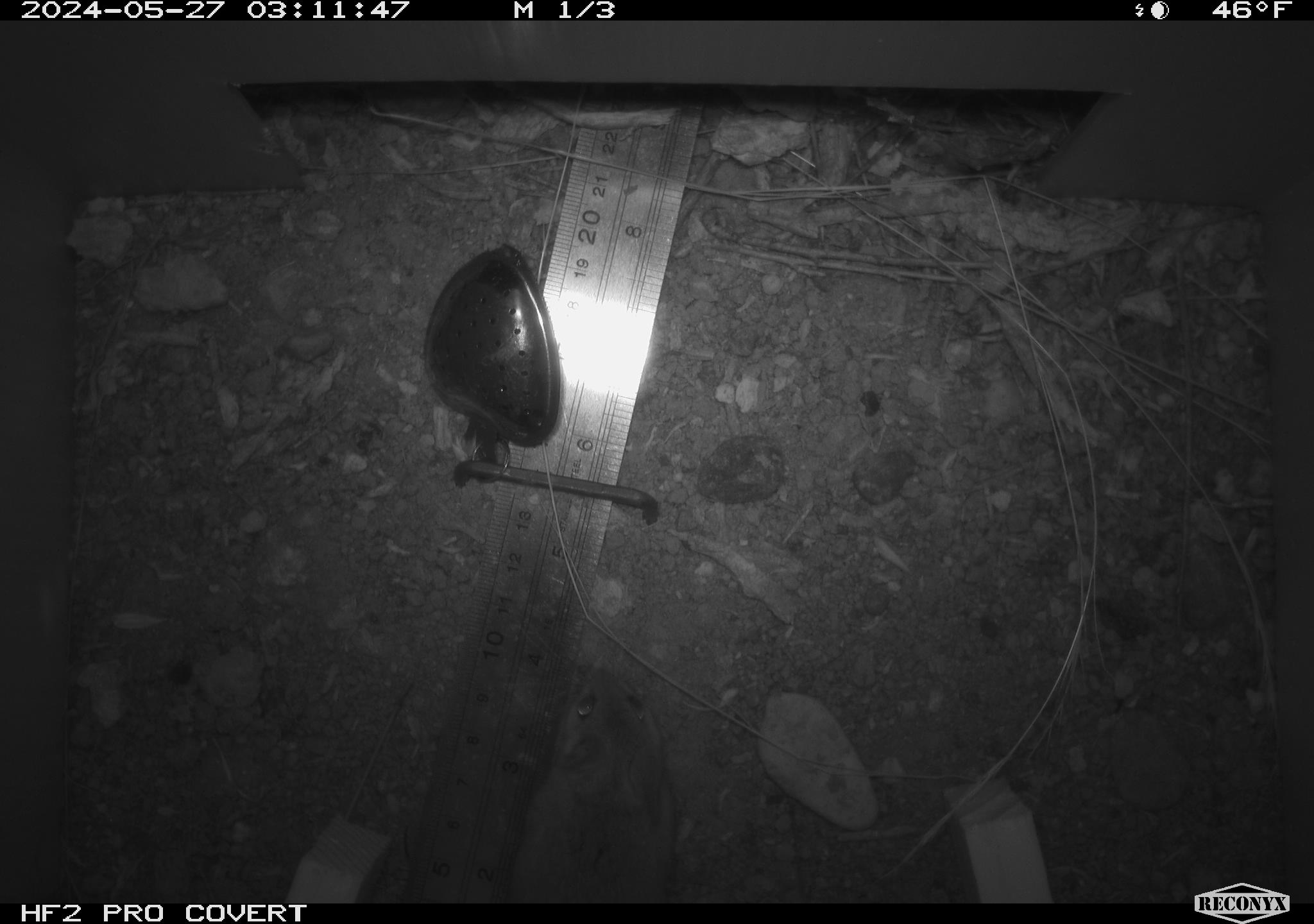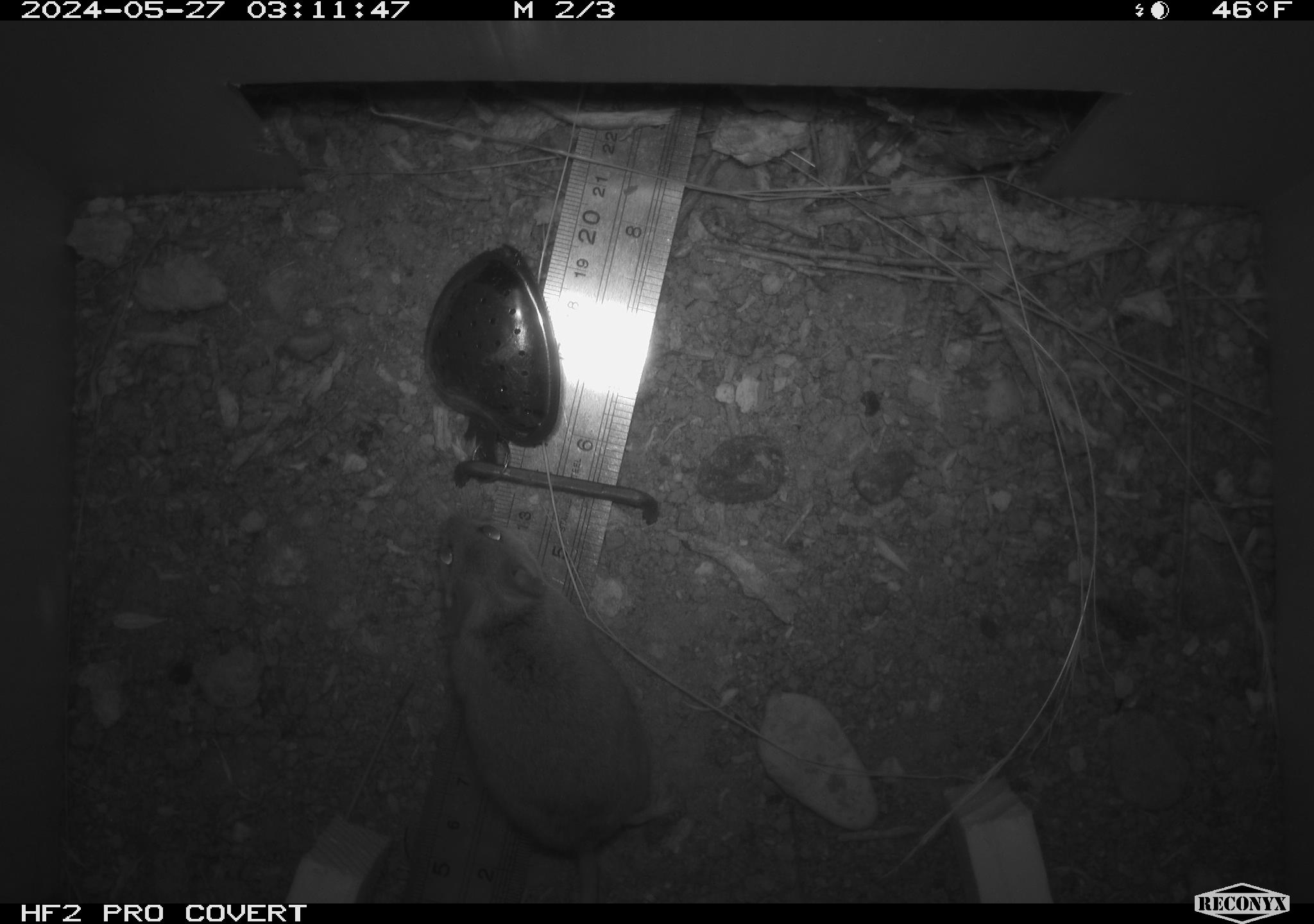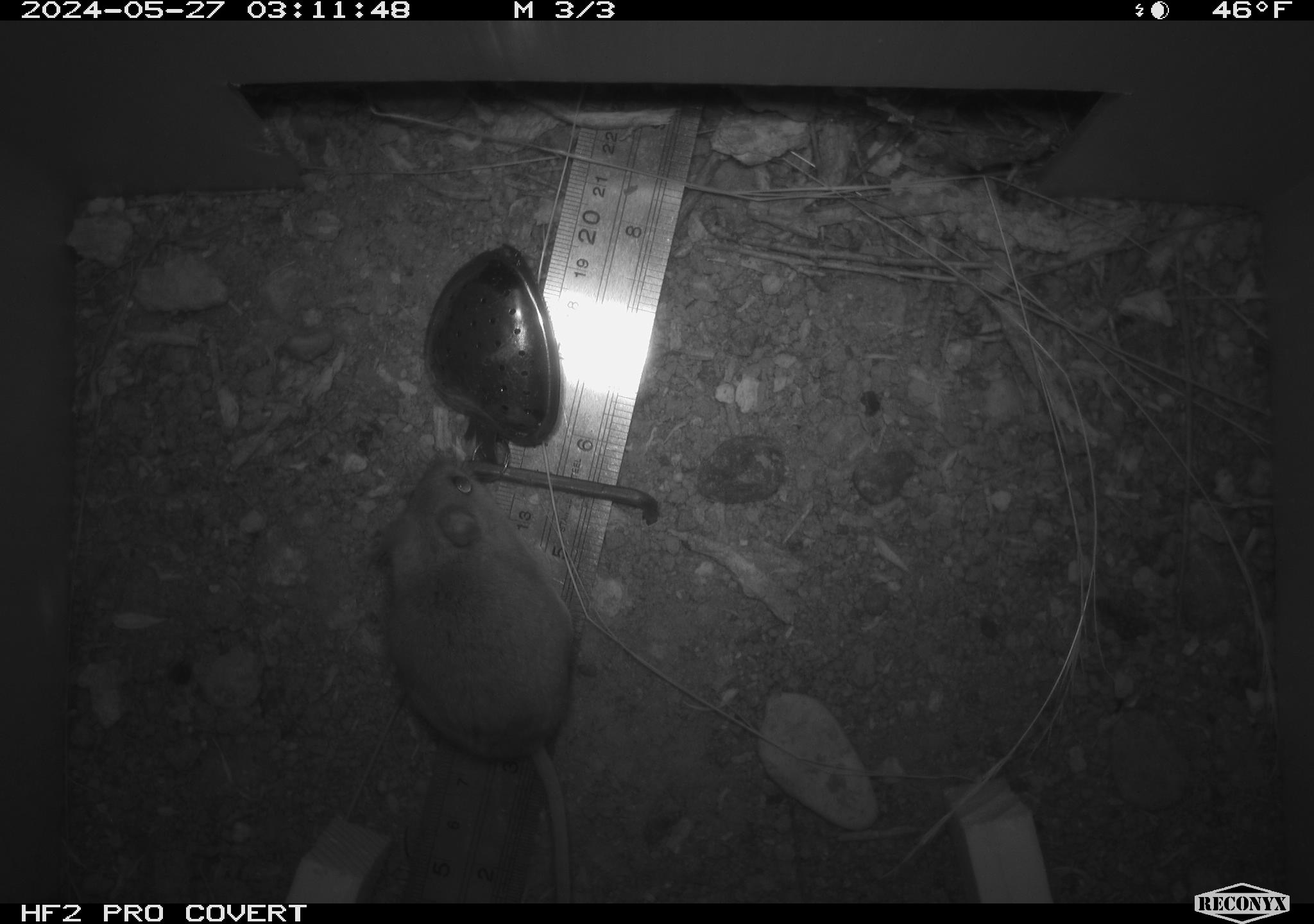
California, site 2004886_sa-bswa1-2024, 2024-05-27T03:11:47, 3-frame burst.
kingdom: Animalia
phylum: Chordata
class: Mammalia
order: Rodentia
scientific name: Rodentia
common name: mouse species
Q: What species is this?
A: Mouse species (Rodentia).